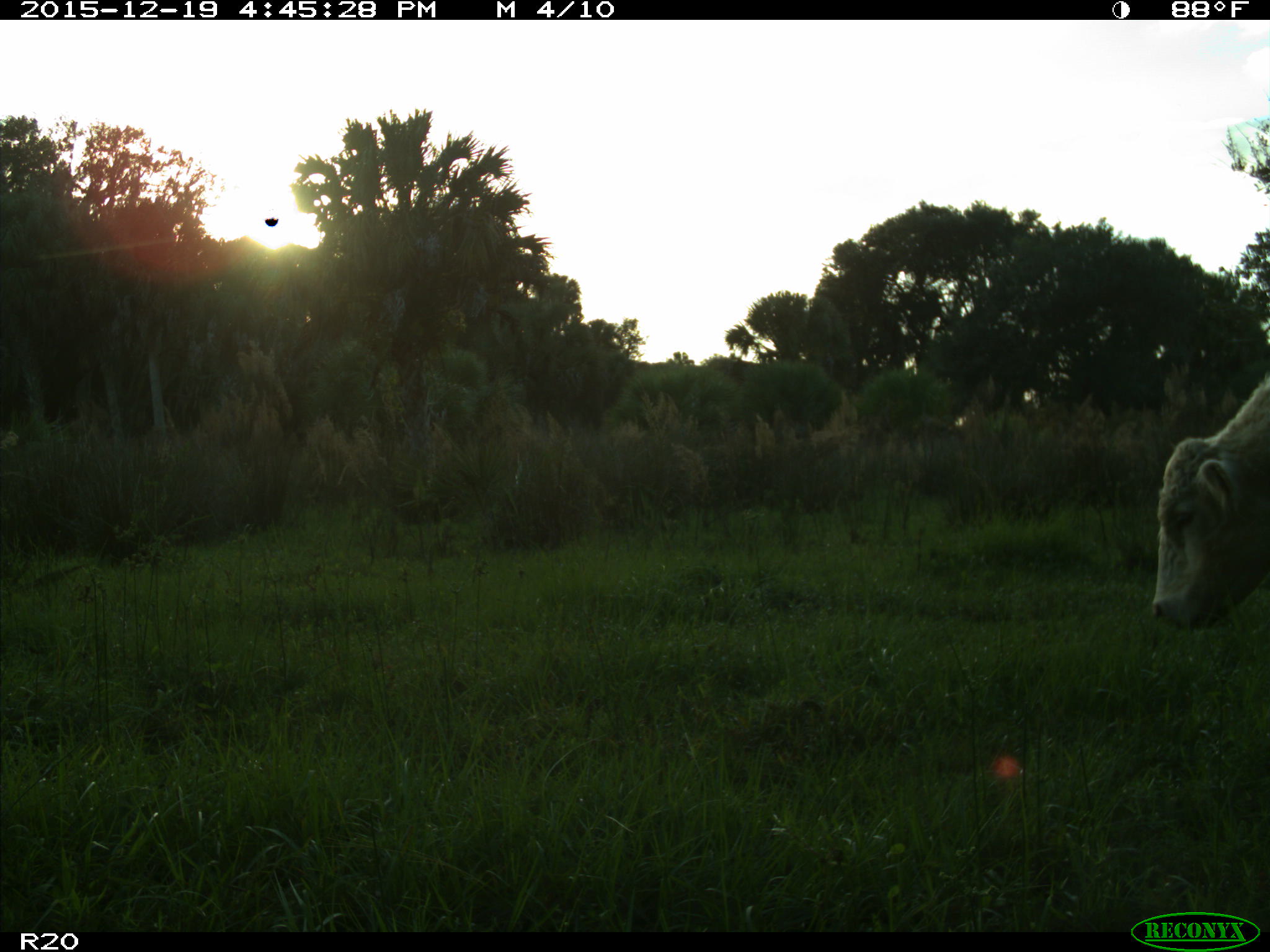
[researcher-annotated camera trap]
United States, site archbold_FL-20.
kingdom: Animalia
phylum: Chordata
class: Mammalia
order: Artiodactyla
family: Bovidae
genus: Bos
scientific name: Bos taurus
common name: domestic cow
Bos taurus (domestic cow).